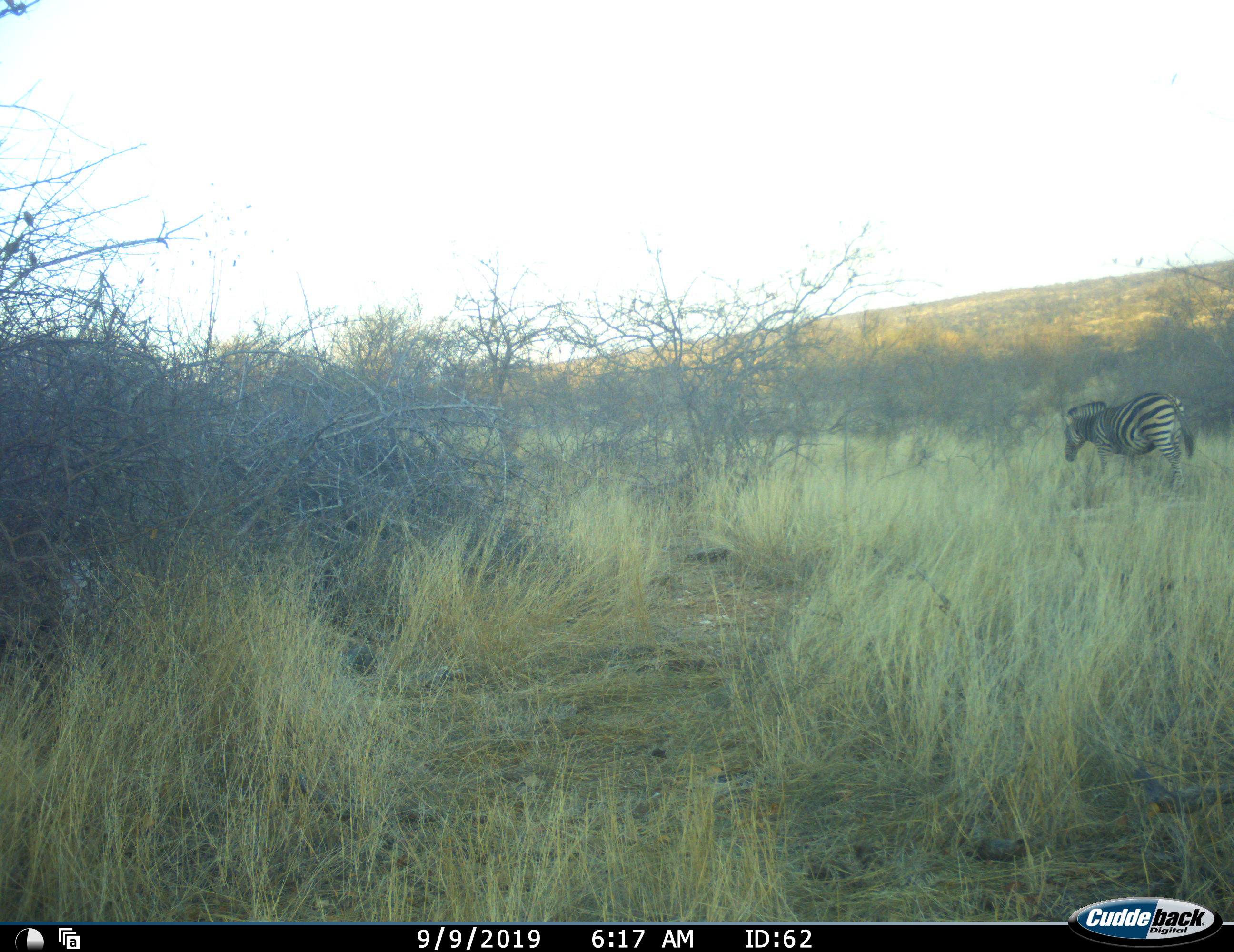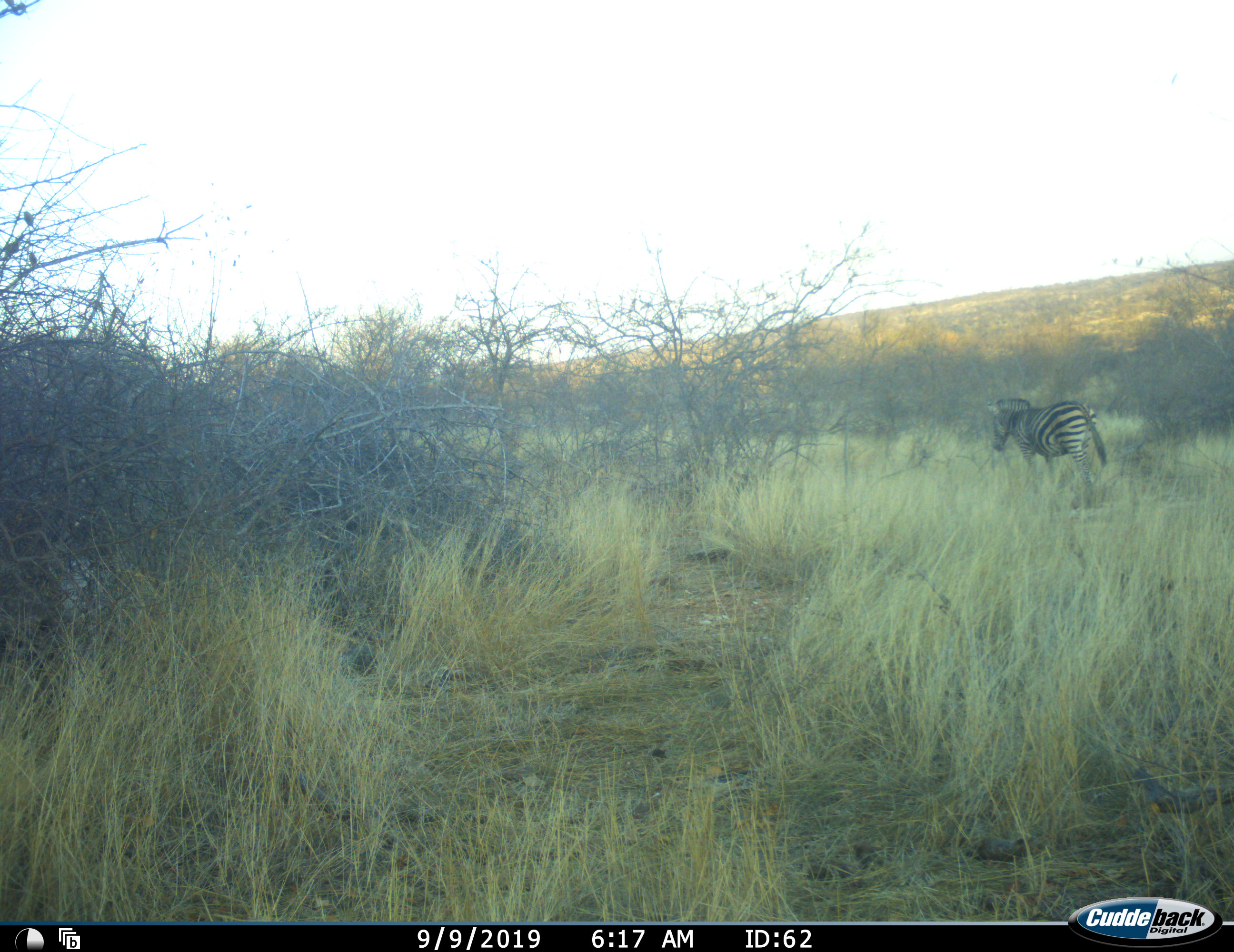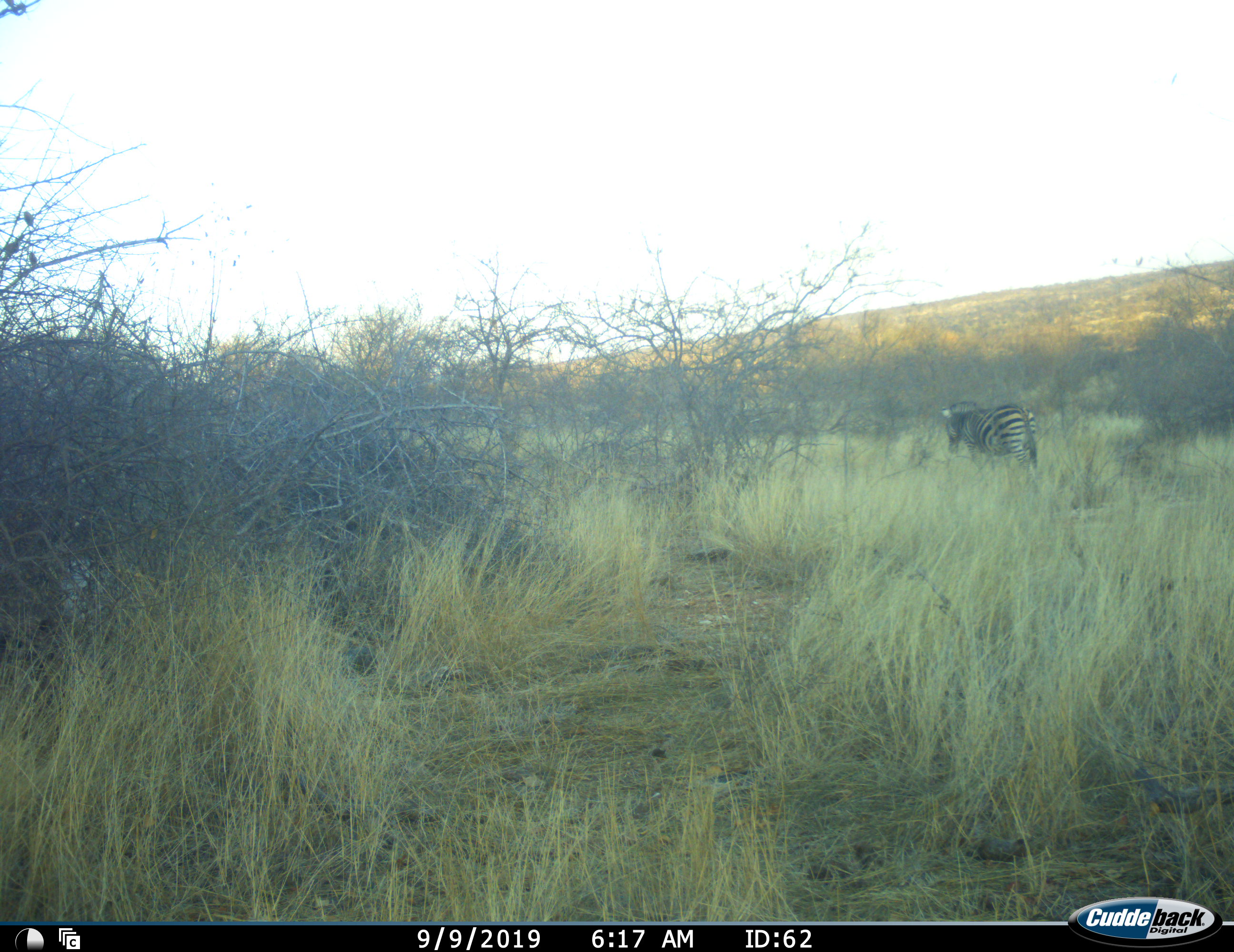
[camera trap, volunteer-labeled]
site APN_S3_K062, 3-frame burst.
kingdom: Animalia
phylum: Chordata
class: Mammalia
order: Perissodactyla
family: Equidae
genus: Equus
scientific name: Equus quagga burchellii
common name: burchell's zebra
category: zebraburchells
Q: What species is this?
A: Zebraburchells (burchell's zebra) (Equus quagga burchellii).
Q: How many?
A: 1.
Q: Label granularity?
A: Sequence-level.